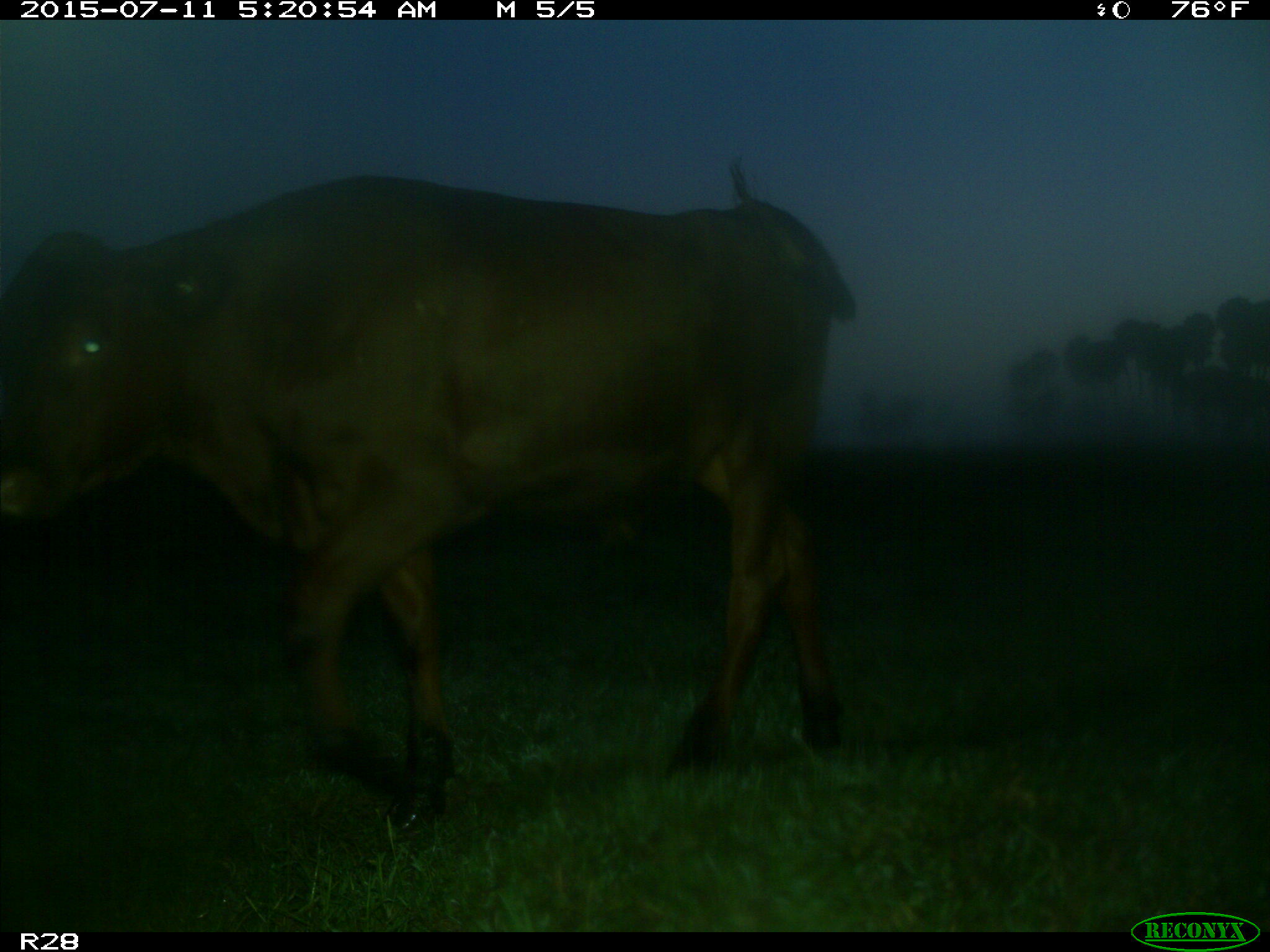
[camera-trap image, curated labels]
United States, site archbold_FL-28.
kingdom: Animalia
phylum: Chordata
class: Mammalia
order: Artiodactyla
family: Bovidae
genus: Bos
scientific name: Bos taurus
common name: domestic cow